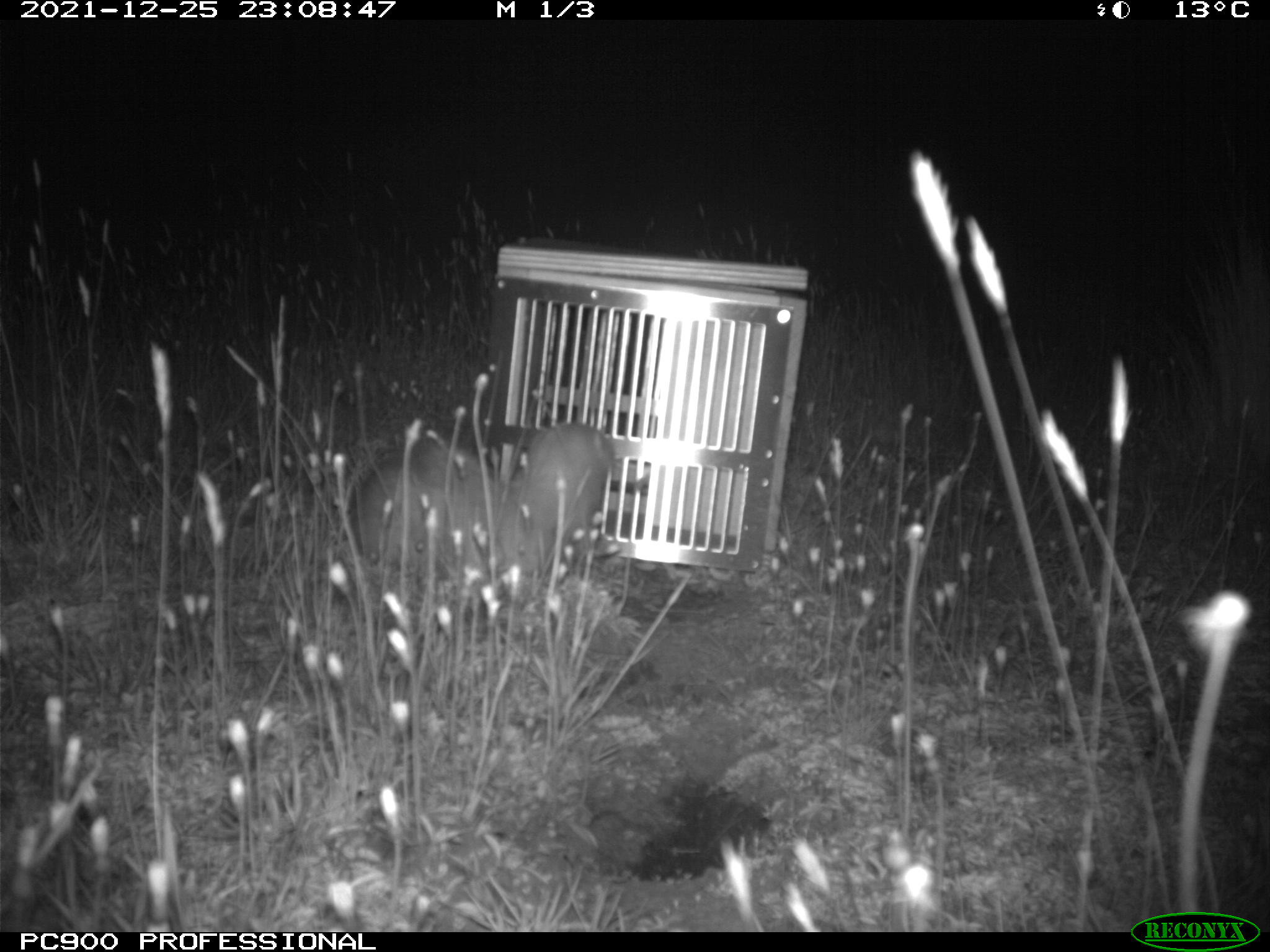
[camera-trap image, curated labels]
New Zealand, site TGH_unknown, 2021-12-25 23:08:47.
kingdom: Animalia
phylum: Chordata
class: Mammalia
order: Carnivora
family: Mustelidae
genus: Mustela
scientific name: Mustela furo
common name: ferret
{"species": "ferret (Mustela furo)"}